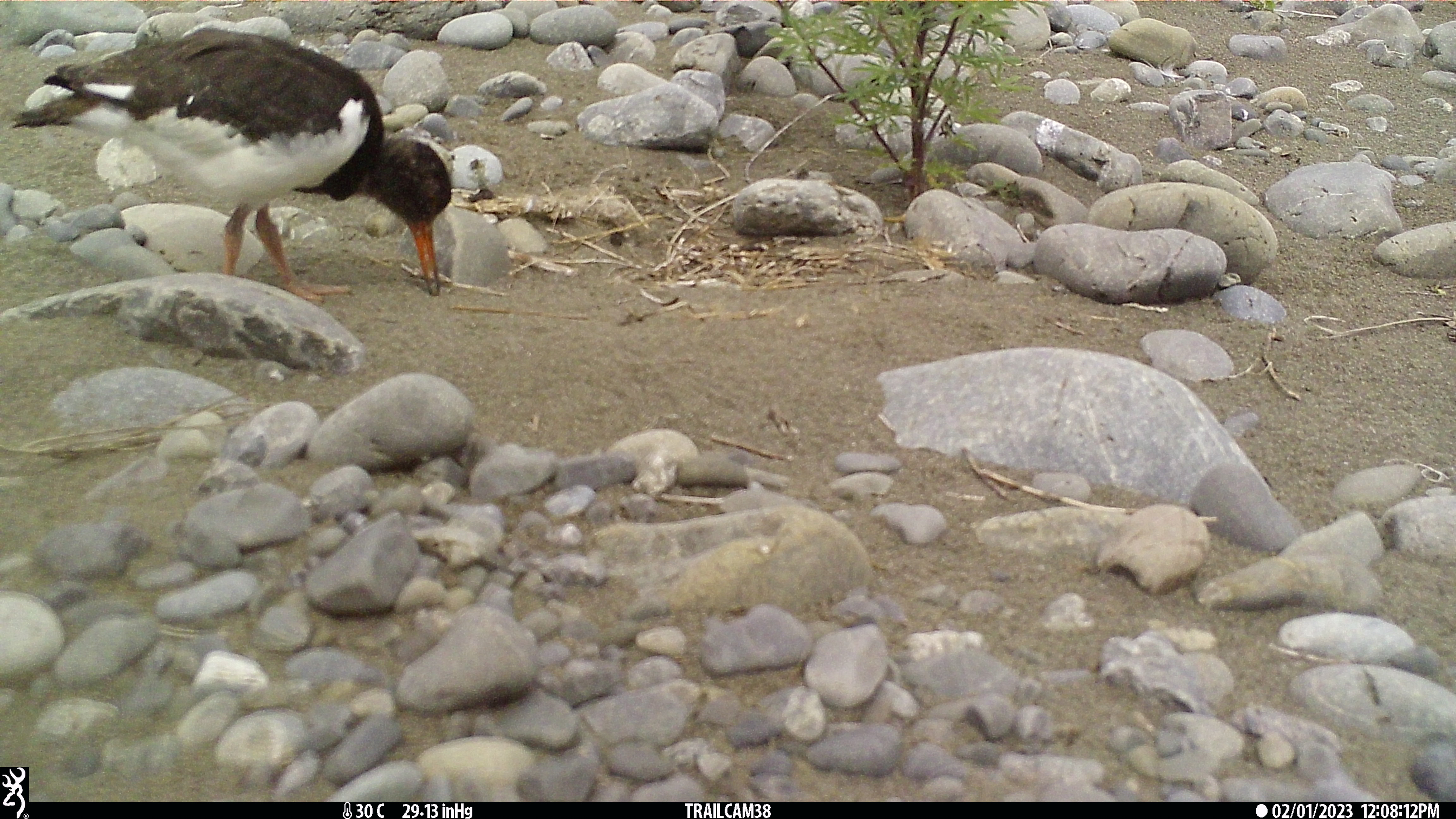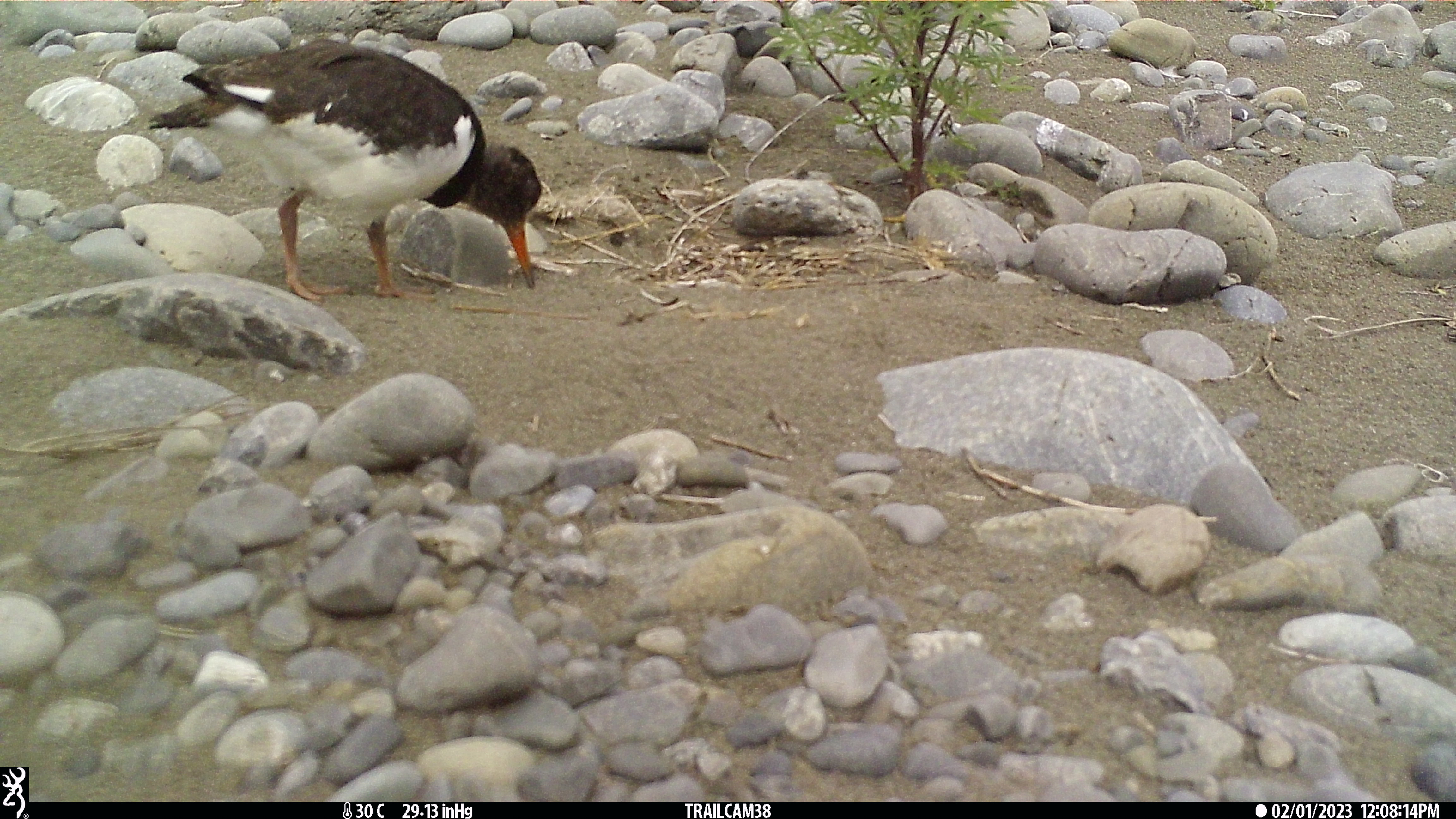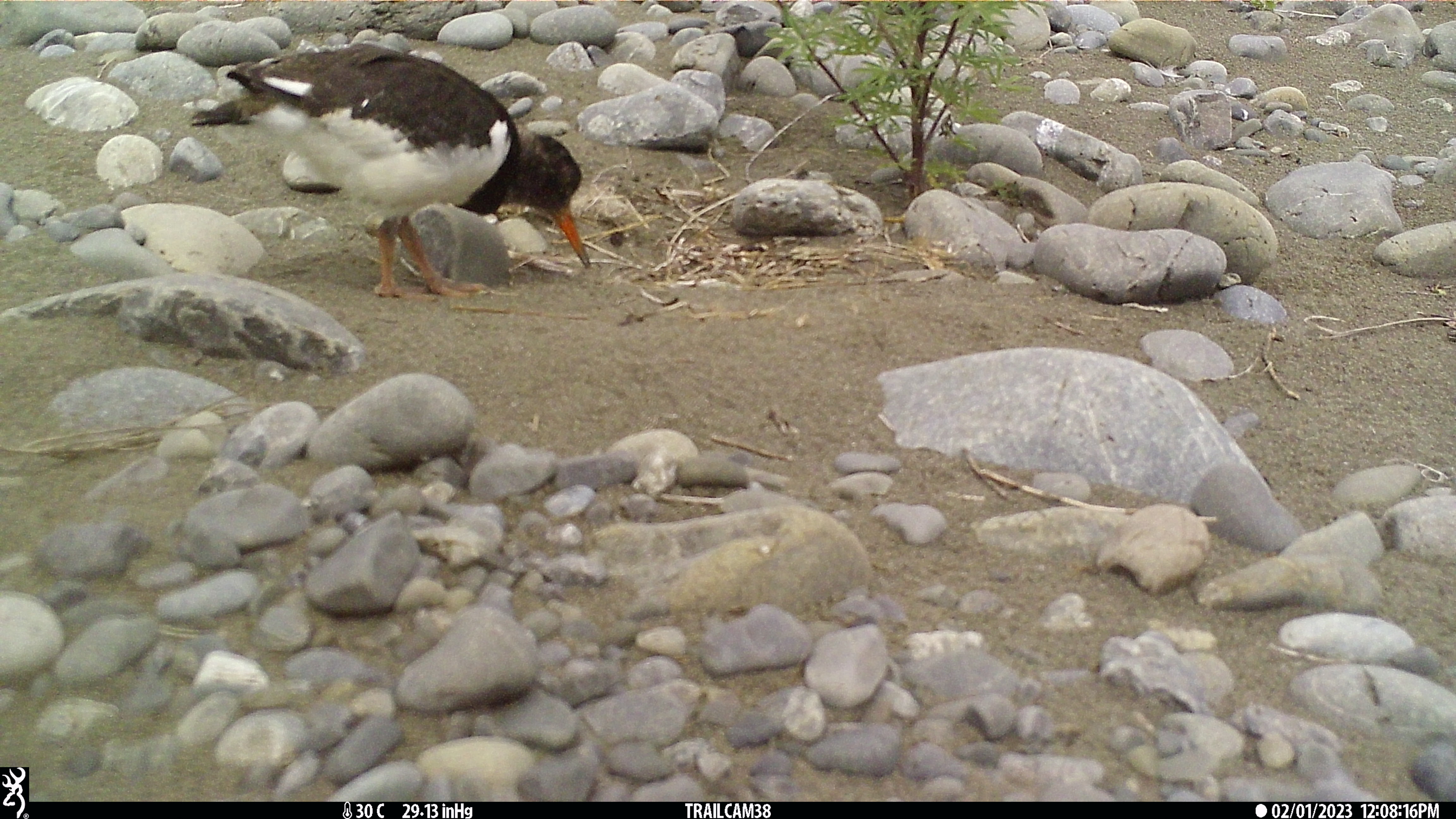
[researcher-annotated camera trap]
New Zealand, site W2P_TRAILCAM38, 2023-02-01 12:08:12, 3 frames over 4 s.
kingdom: Animalia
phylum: Chordata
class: Aves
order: Charadriiformes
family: Haematopodidae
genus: Haematopus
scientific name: Haematopus unicolor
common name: variable oystercatcher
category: oystercatcher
Oystercatcher (variable oystercatcher) (Haematopus unicolor).